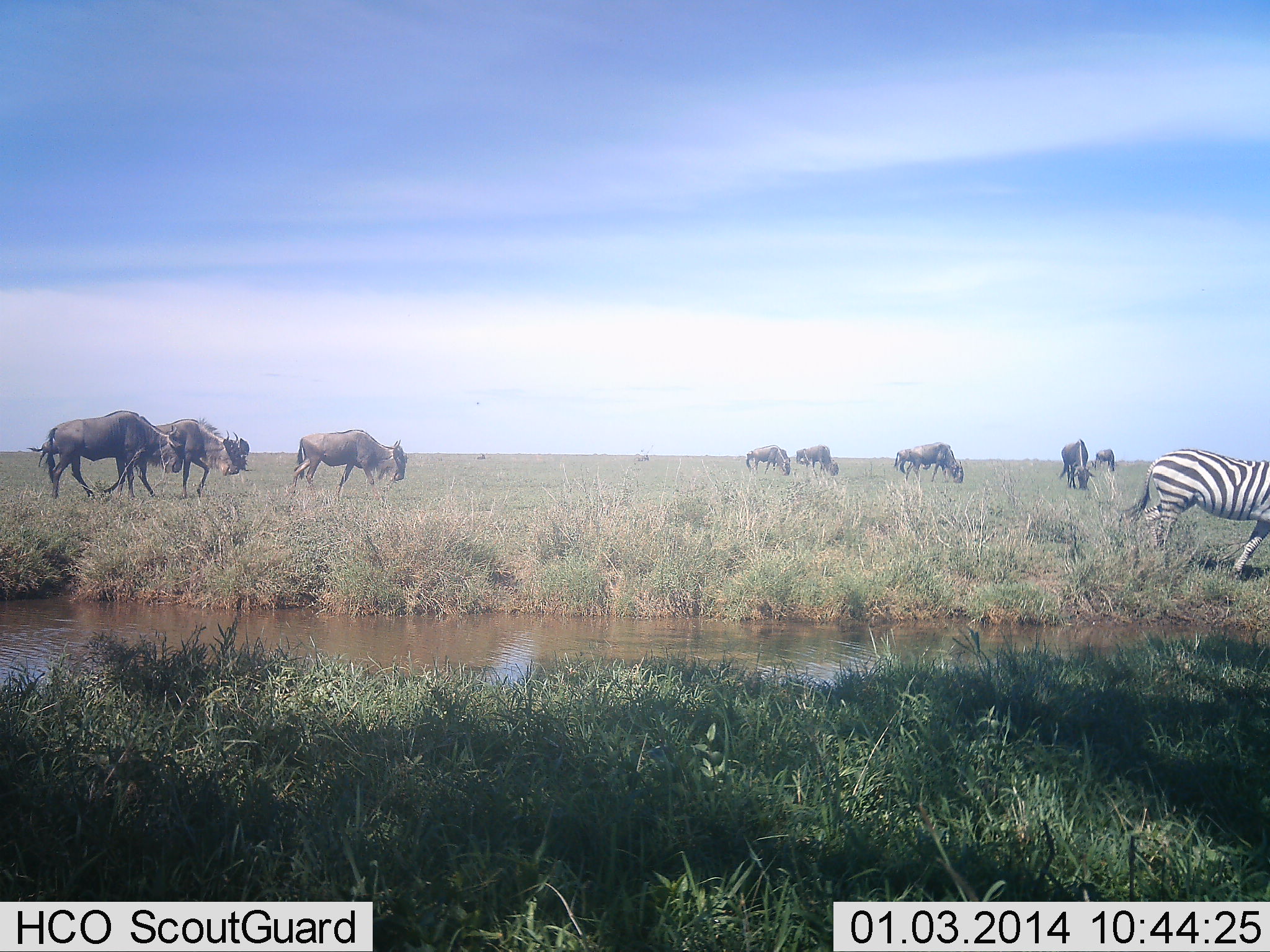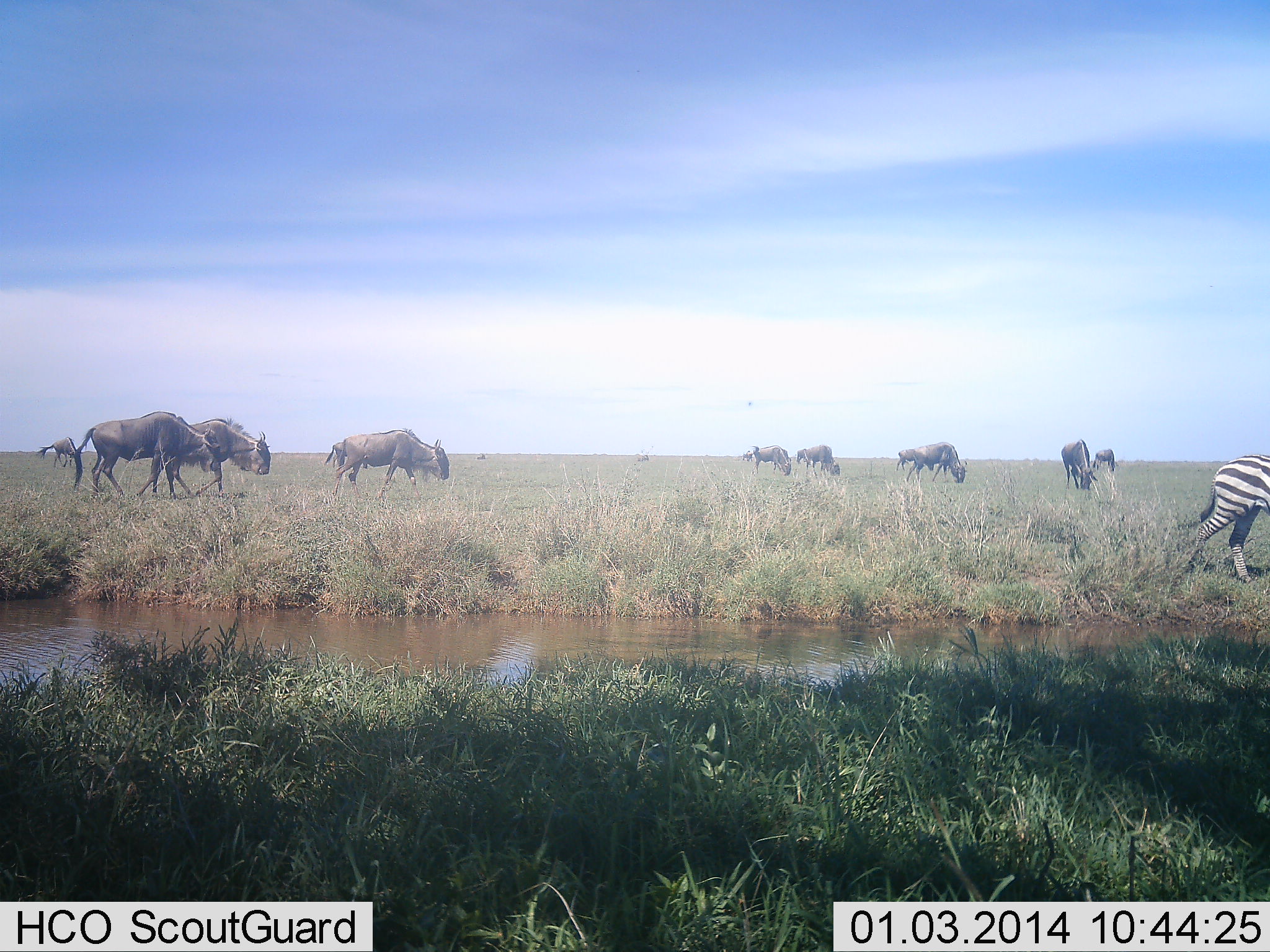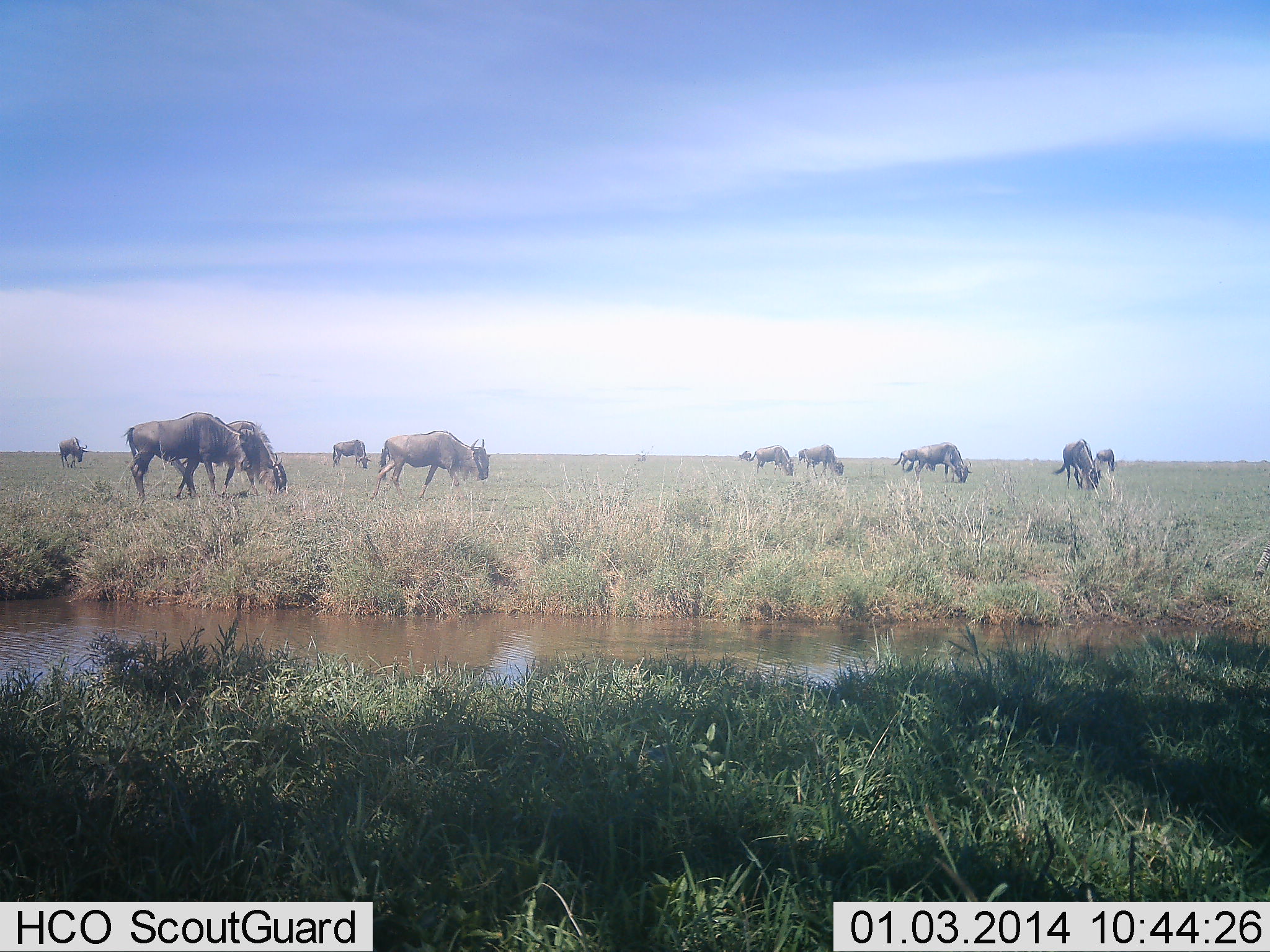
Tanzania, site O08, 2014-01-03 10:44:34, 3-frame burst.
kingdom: Animalia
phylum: Chordata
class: Mammalia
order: Artiodactyla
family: Bovidae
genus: Connochaetes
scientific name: Connochaetes taurinus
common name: blue wildebeest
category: wildebeest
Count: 11-50.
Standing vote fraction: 17%.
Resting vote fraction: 0%.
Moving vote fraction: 83%.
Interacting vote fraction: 0%.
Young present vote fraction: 8%.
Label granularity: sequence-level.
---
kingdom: Animalia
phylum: Chordata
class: Mammalia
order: Perissodactyla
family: Equidae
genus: Equus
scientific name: Equus quagga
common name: plains zebra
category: zebra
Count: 1.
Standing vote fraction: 9%.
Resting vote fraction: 0%.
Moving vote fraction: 100%.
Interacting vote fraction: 0%.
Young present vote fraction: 0%.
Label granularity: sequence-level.